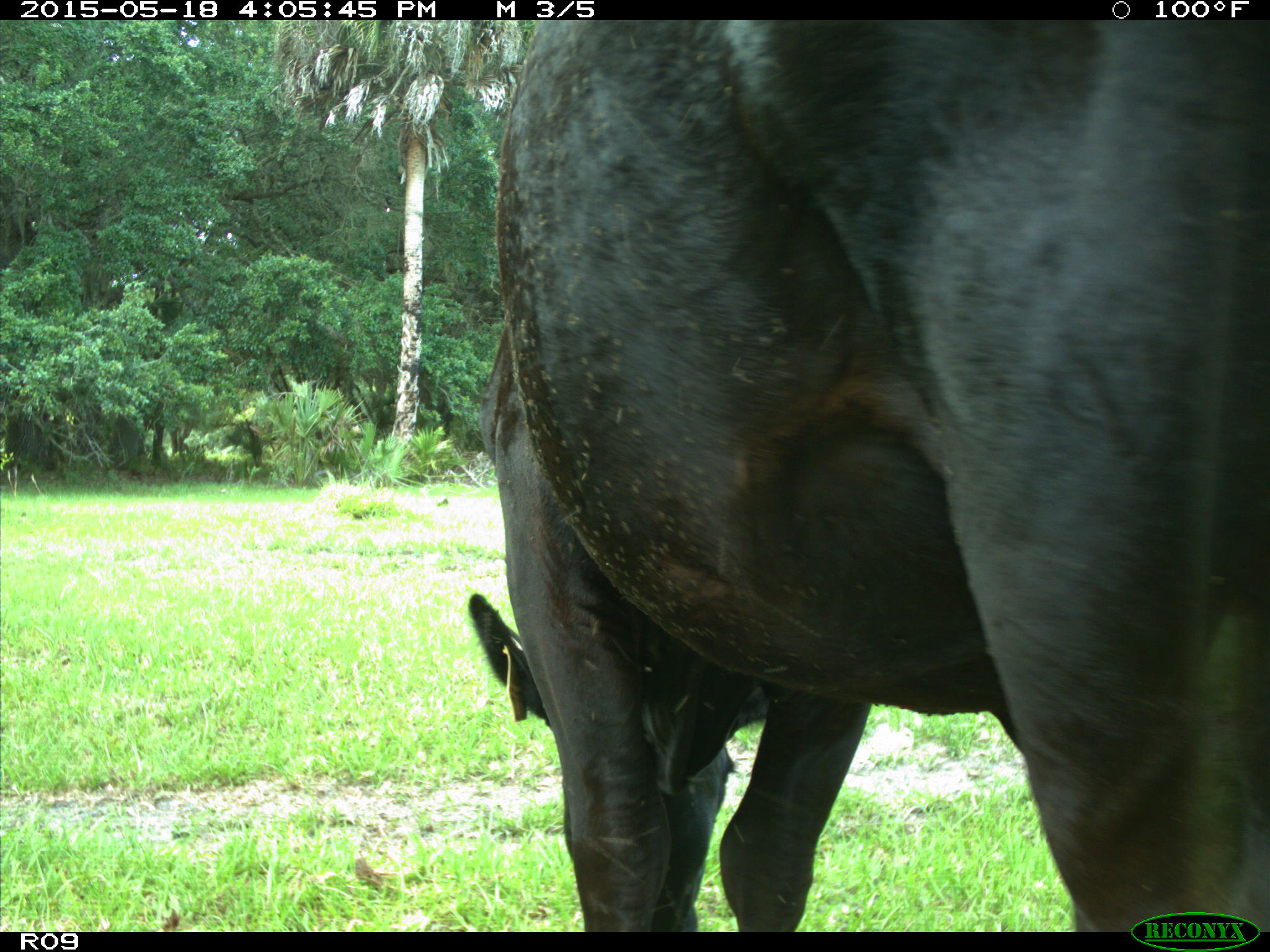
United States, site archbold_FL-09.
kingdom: Animalia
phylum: Chordata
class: Mammalia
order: Artiodactyla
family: Bovidae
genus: Bos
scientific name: Bos taurus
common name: domestic cow